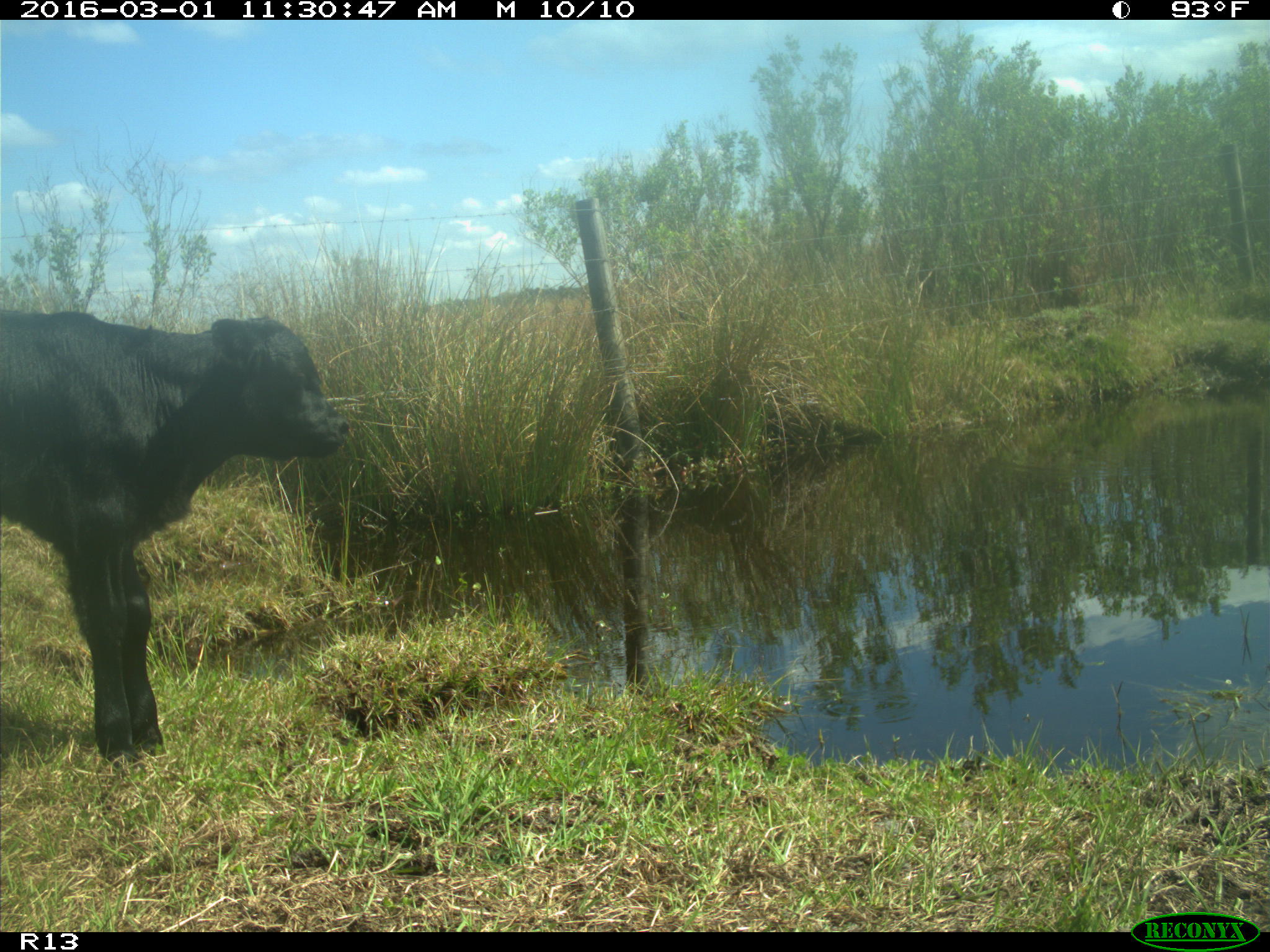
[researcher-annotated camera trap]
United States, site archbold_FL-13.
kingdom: Animalia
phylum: Chordata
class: Mammalia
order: Artiodactyla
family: Bovidae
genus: Bos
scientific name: Bos taurus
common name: domestic cow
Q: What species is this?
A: Bos taurus (domestic cow).